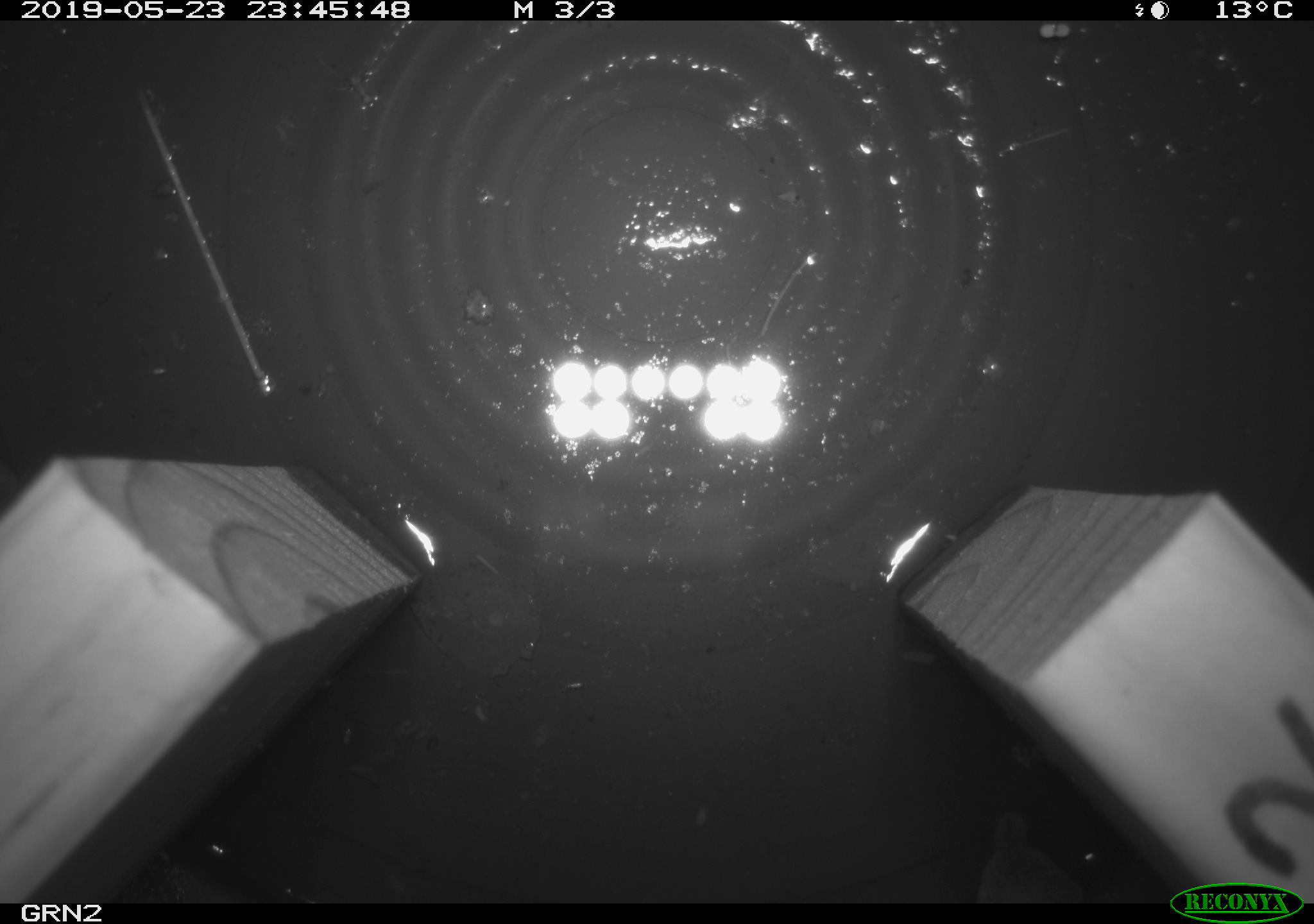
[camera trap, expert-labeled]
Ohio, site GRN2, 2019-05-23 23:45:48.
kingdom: Animalia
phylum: Chordata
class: Mammalia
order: Eulipotyphla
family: Soricidae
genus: Sorex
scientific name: Sorex cinereus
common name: masked shrew